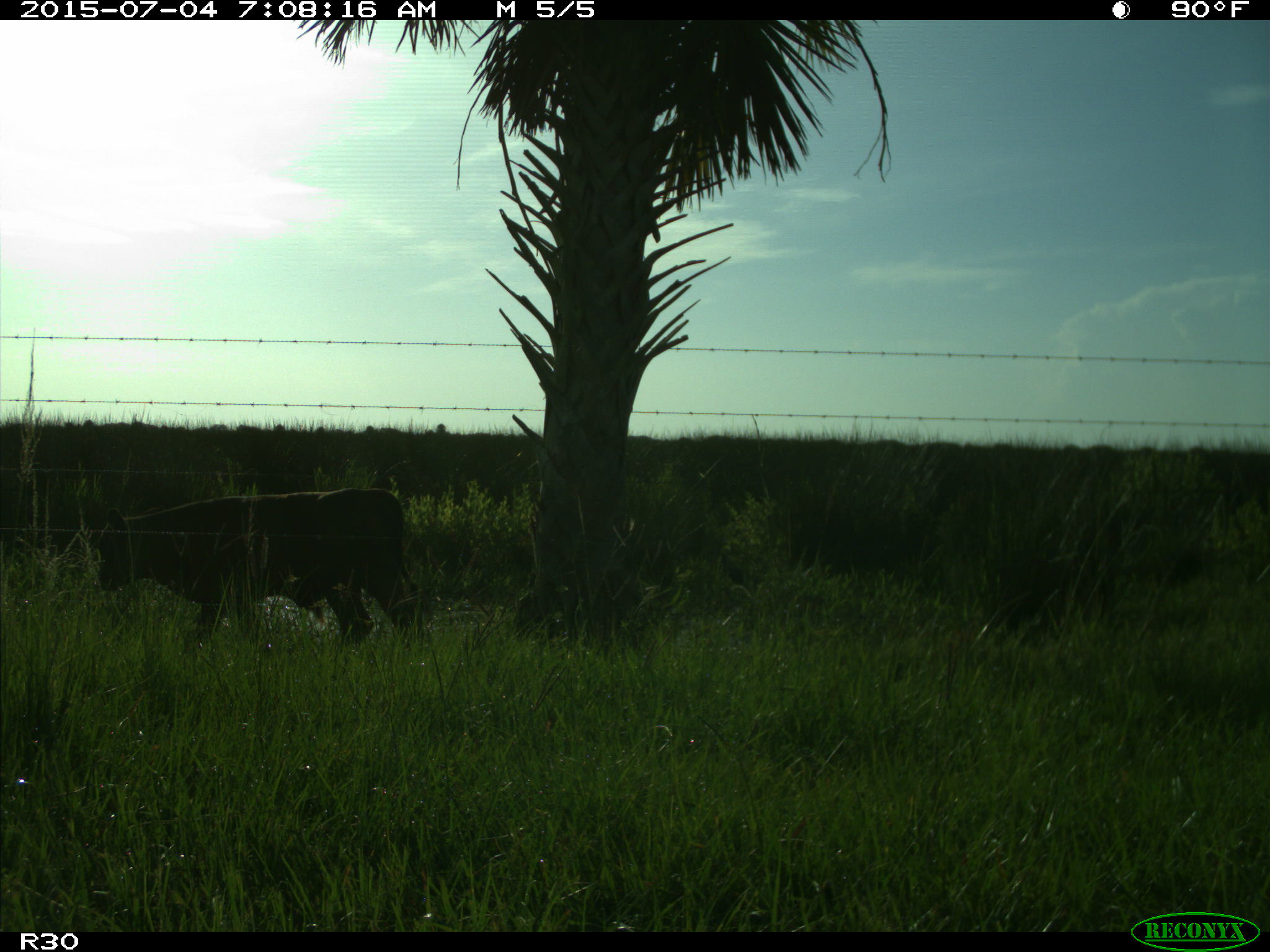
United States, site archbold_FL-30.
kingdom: Animalia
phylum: Chordata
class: Mammalia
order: Artiodactyla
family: Bovidae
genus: Bos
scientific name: Bos taurus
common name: domestic cow